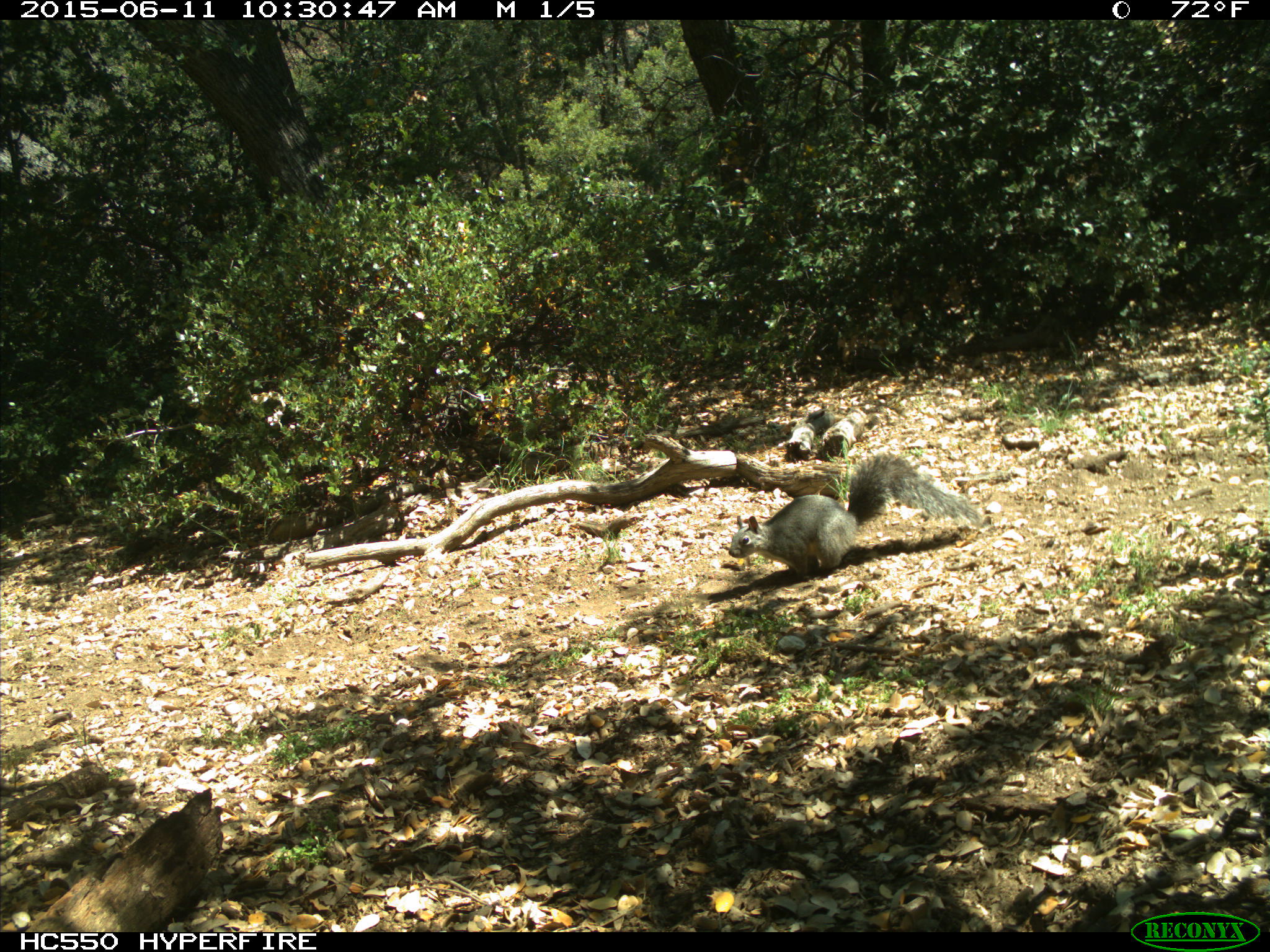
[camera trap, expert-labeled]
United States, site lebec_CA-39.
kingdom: Animalia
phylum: Chordata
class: Mammalia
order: Rodentia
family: Sciuridae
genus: Sciurus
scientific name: Sciurus carolinensis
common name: eastern gray squirrel